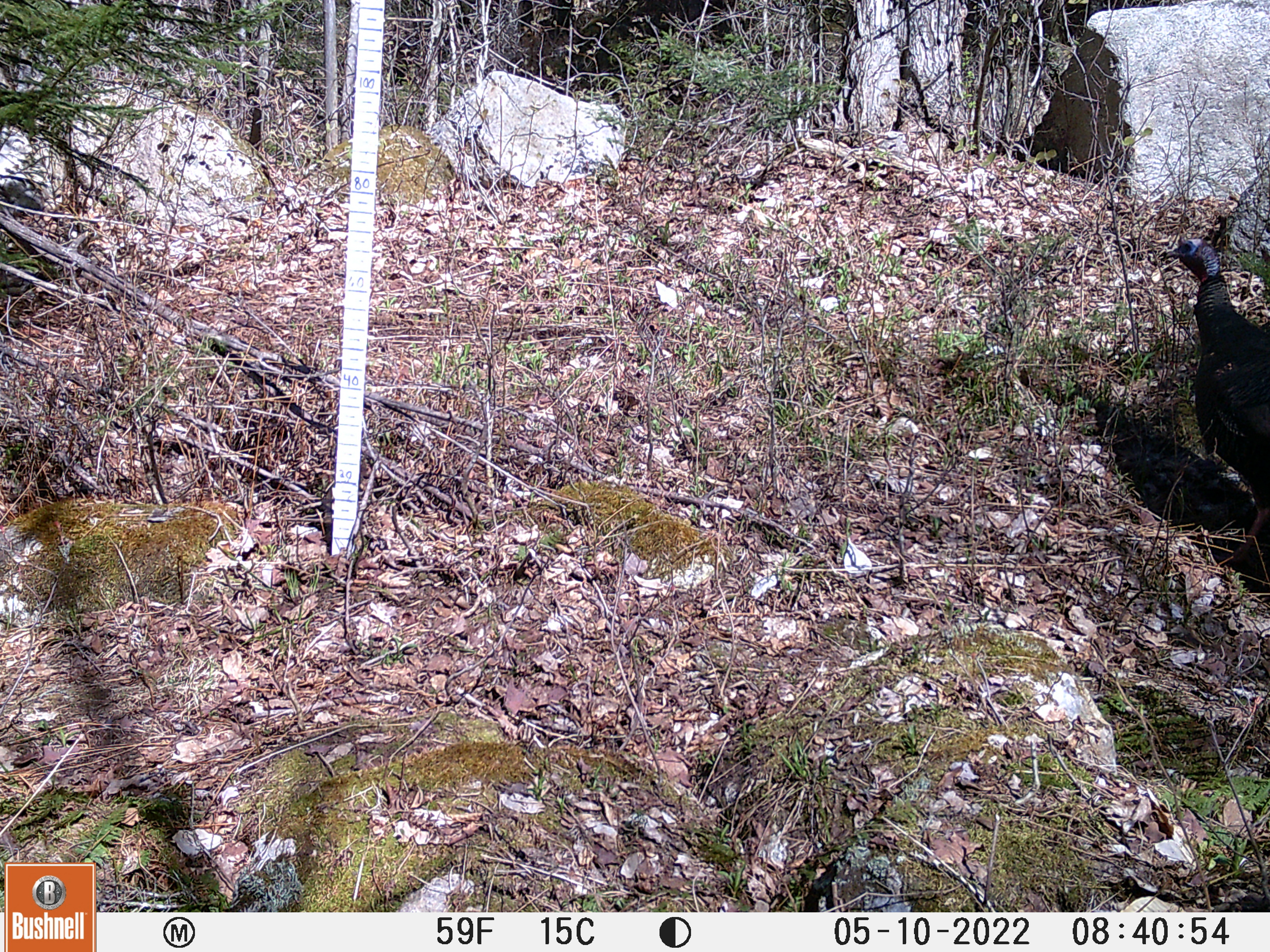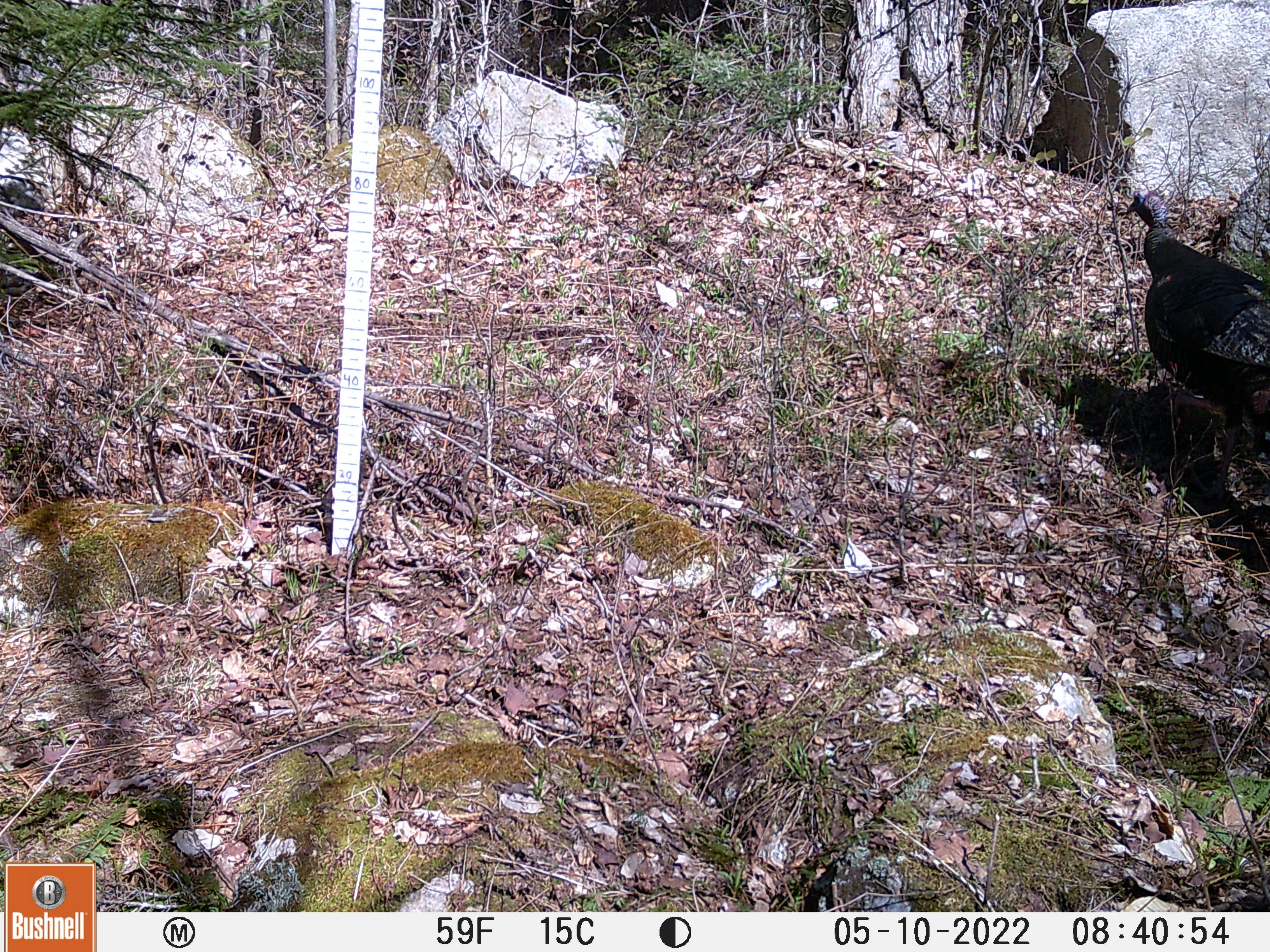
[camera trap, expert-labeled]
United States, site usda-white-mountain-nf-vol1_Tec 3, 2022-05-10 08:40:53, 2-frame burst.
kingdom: Animalia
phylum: Chordata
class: Aves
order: Galliformes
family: Phasianidae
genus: Meleagris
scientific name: Meleagris gallopavo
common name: wild turkey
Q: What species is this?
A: Wild turkey (Meleagris gallopavo).